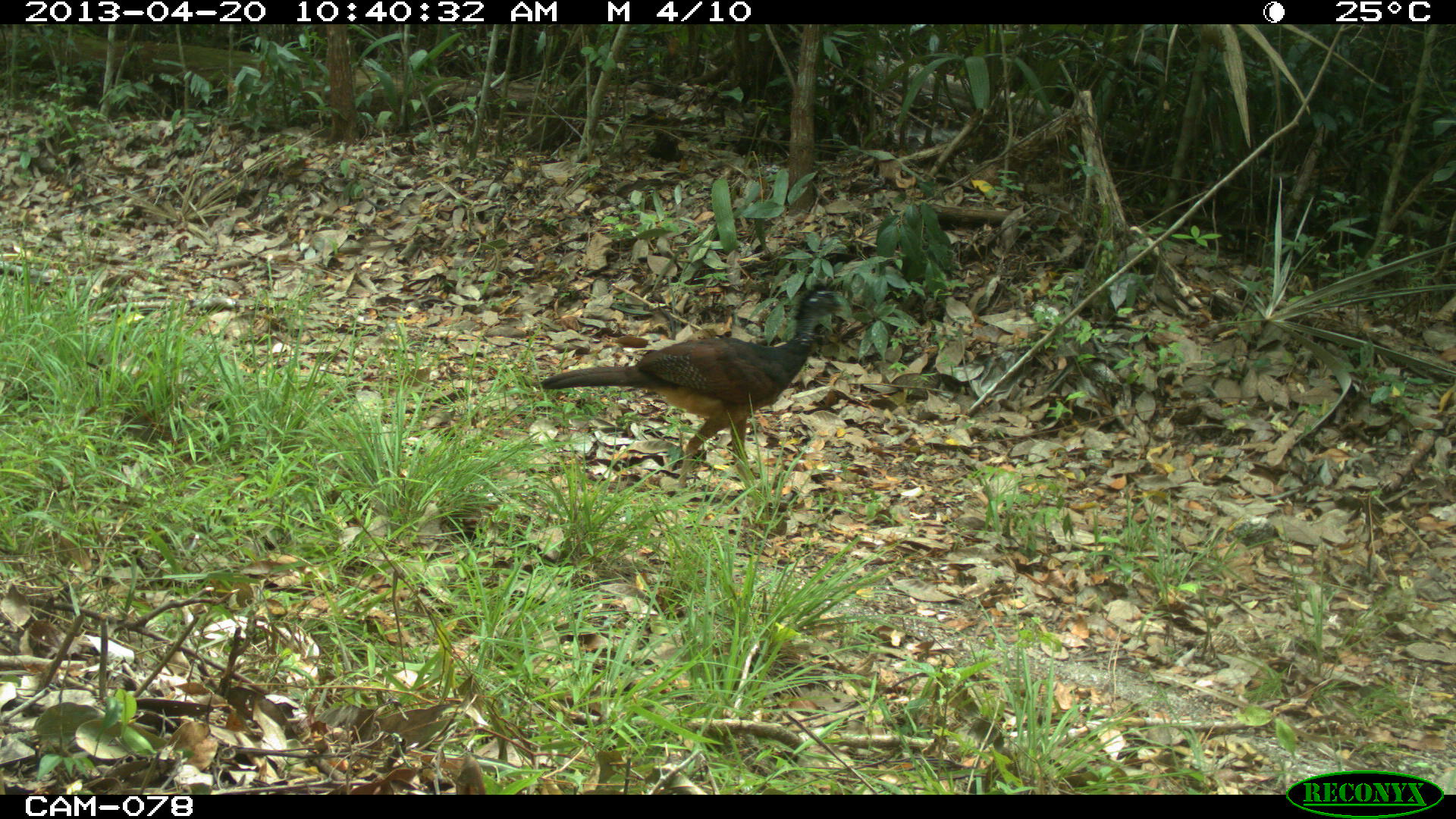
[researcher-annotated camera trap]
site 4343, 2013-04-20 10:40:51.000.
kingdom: Animalia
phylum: Chordata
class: Aves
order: Galliformes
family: Cracidae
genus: Crax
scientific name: Crax rubra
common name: great curassow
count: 2